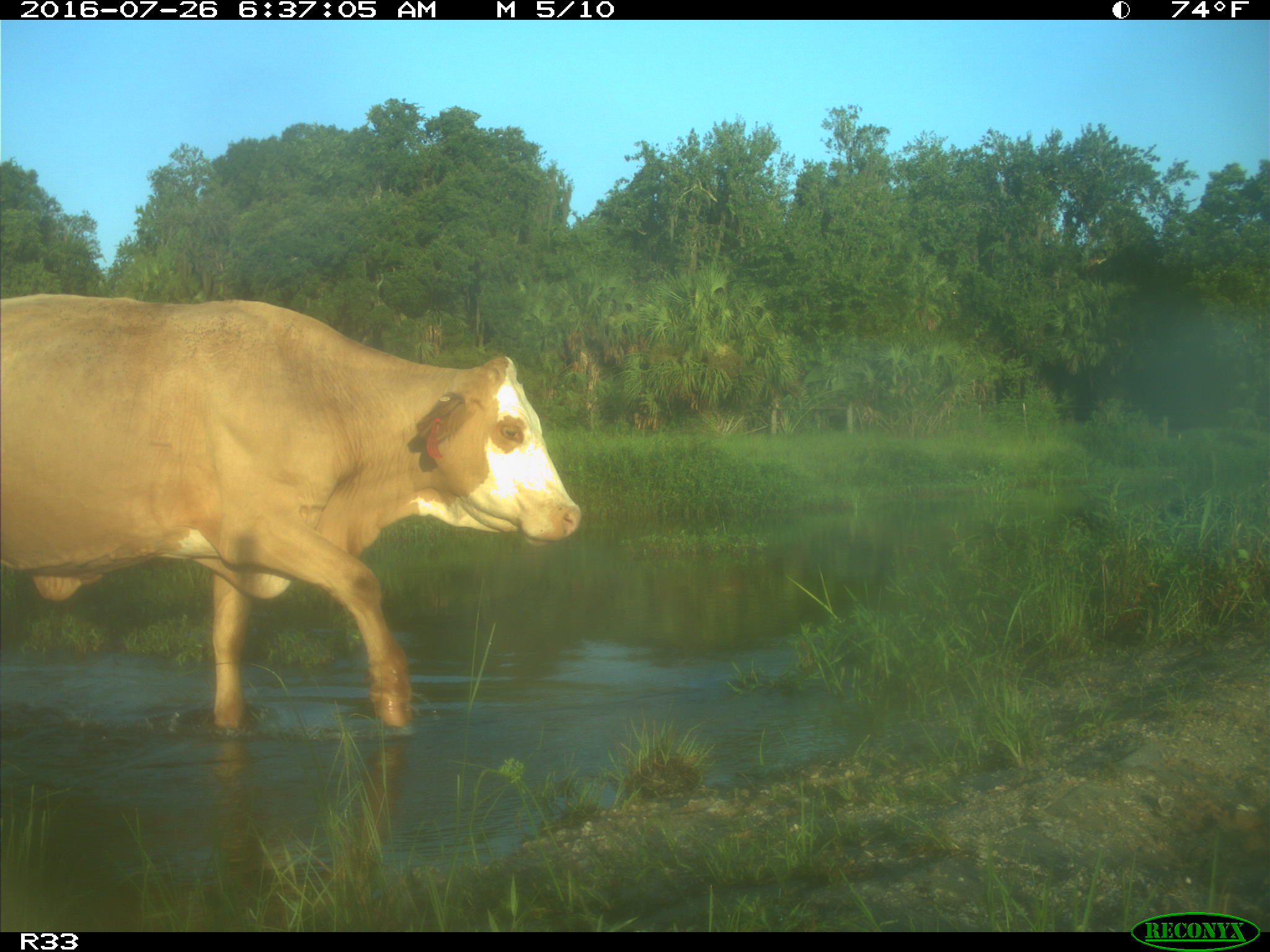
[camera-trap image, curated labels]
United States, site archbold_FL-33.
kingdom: Animalia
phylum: Chordata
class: Mammalia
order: Artiodactyla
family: Bovidae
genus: Bos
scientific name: Bos taurus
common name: domestic cow